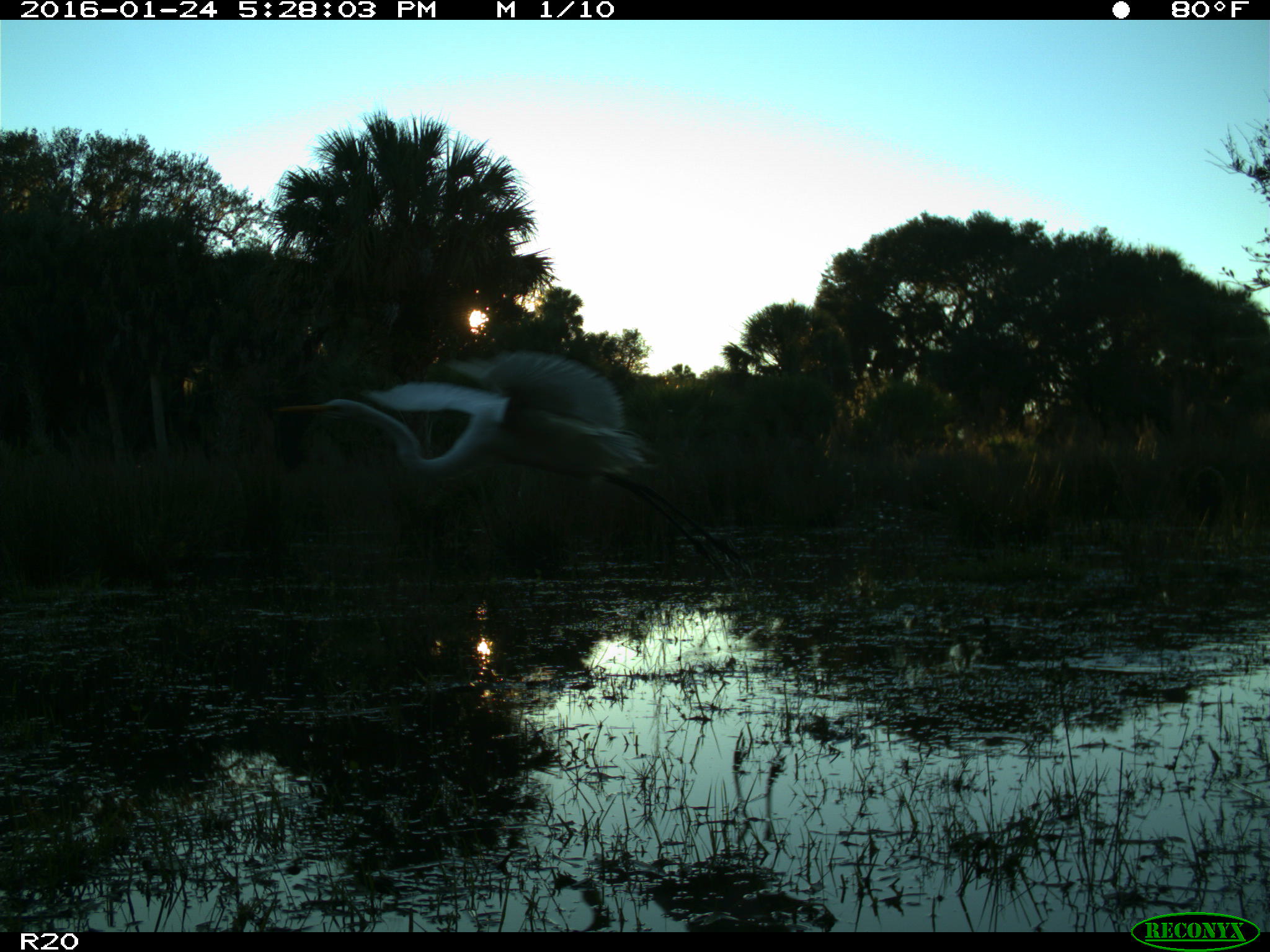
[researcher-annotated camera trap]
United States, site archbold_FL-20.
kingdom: Animalia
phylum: Chordata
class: Aves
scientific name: Aves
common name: birds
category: unidentified bird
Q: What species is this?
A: Unidentified bird (birds) (Aves).